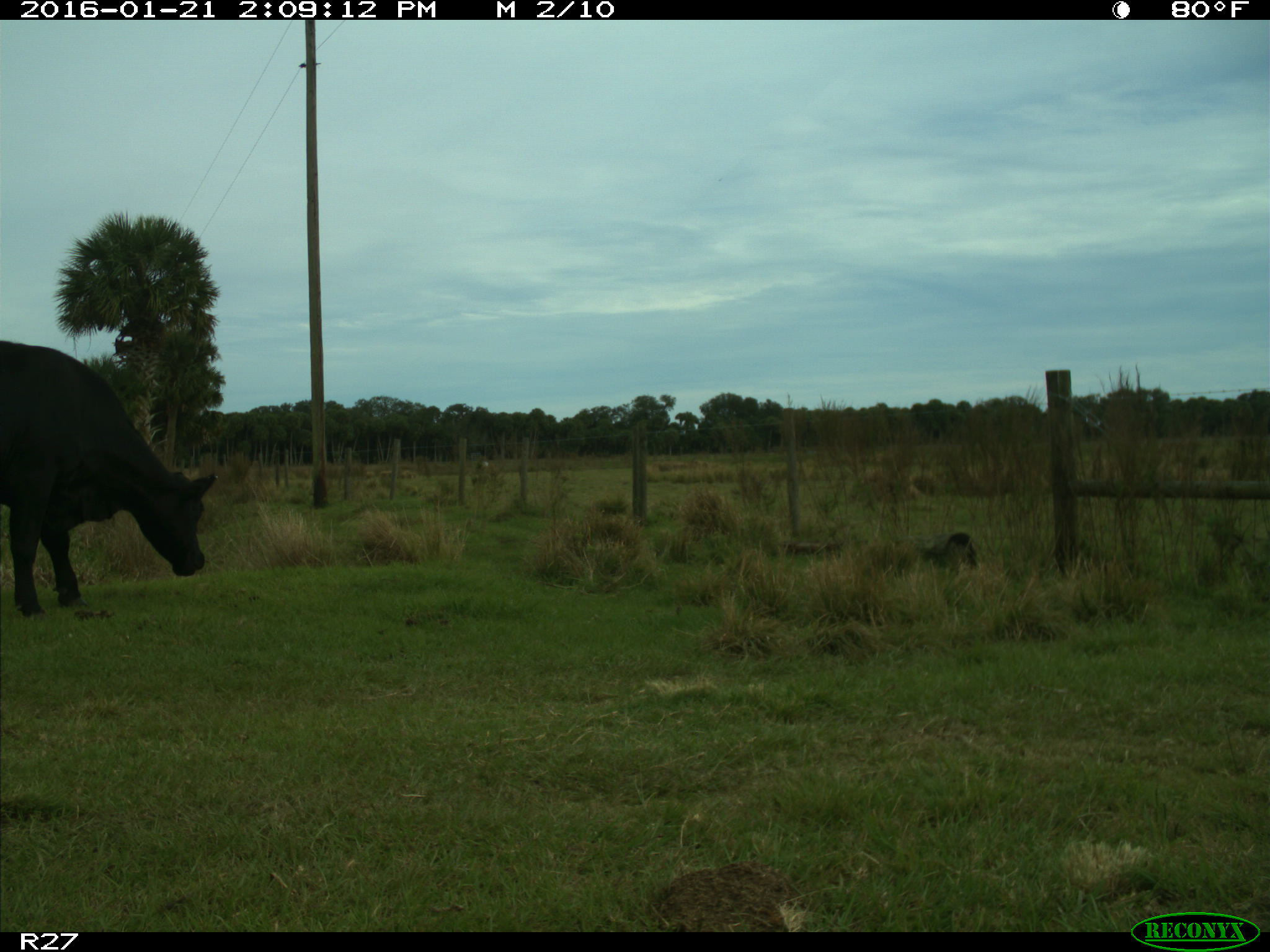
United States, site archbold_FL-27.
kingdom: Animalia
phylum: Chordata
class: Mammalia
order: Artiodactyla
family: Bovidae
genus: Bos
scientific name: Bos taurus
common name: domestic cow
Bos taurus (domestic cow).